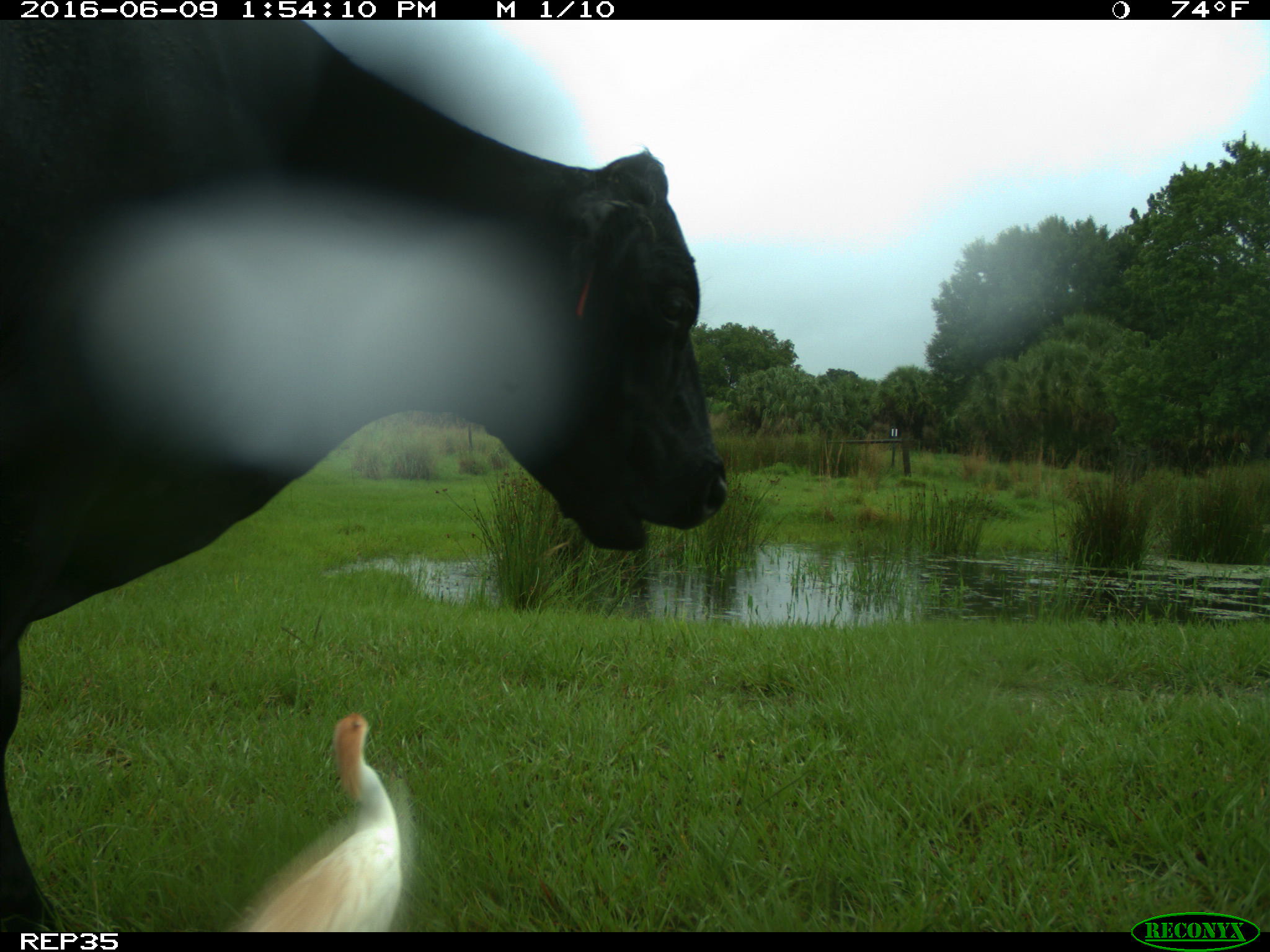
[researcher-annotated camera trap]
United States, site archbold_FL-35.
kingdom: Animalia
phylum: Chordata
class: Mammalia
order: Artiodactyla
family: Bovidae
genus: Bos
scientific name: Bos taurus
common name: domestic cow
Bos taurus (domestic cow).